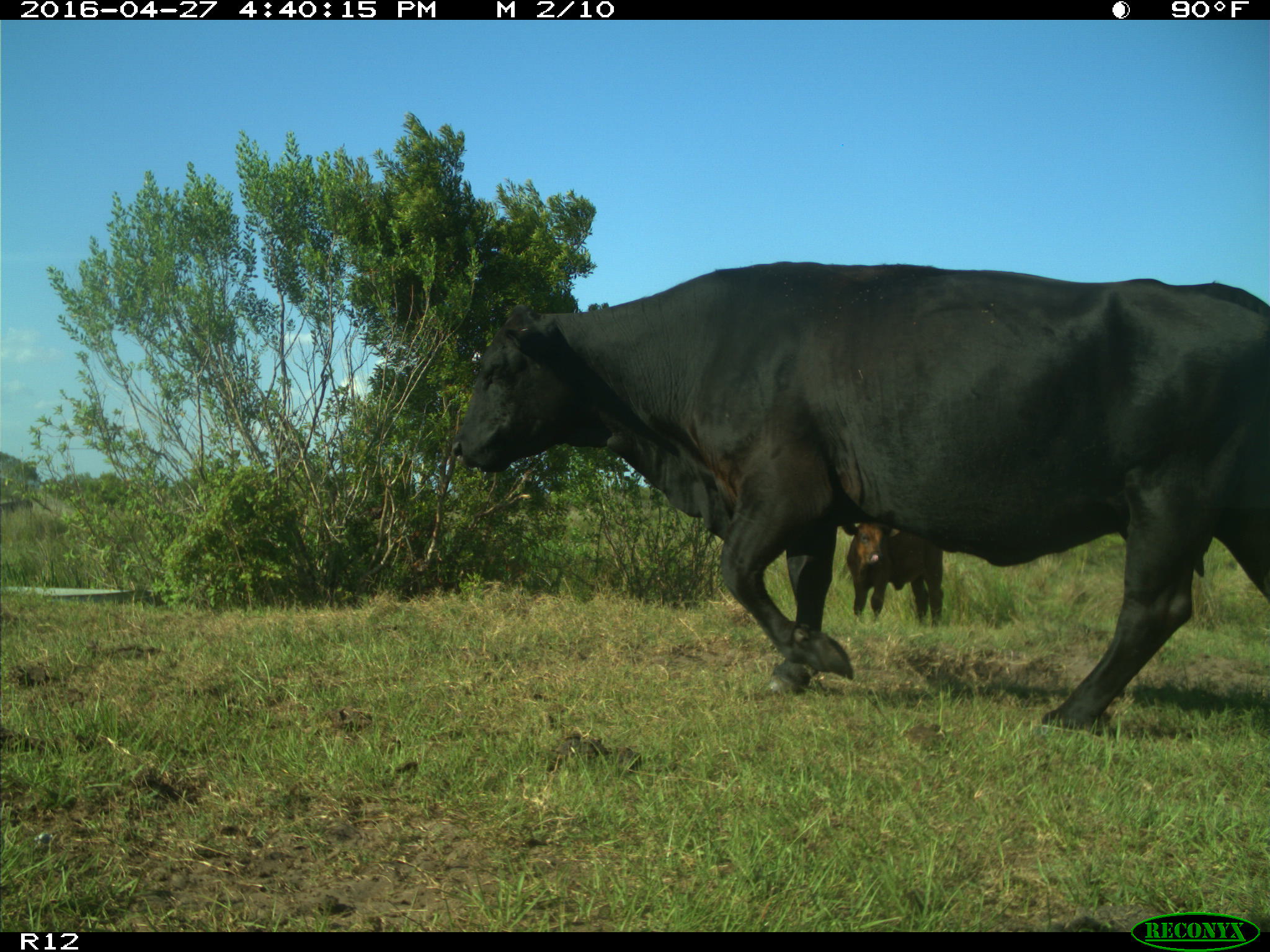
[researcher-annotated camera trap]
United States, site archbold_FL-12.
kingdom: Animalia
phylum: Chordata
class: Mammalia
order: Artiodactyla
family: Bovidae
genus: Bos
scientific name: Bos taurus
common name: domestic cow